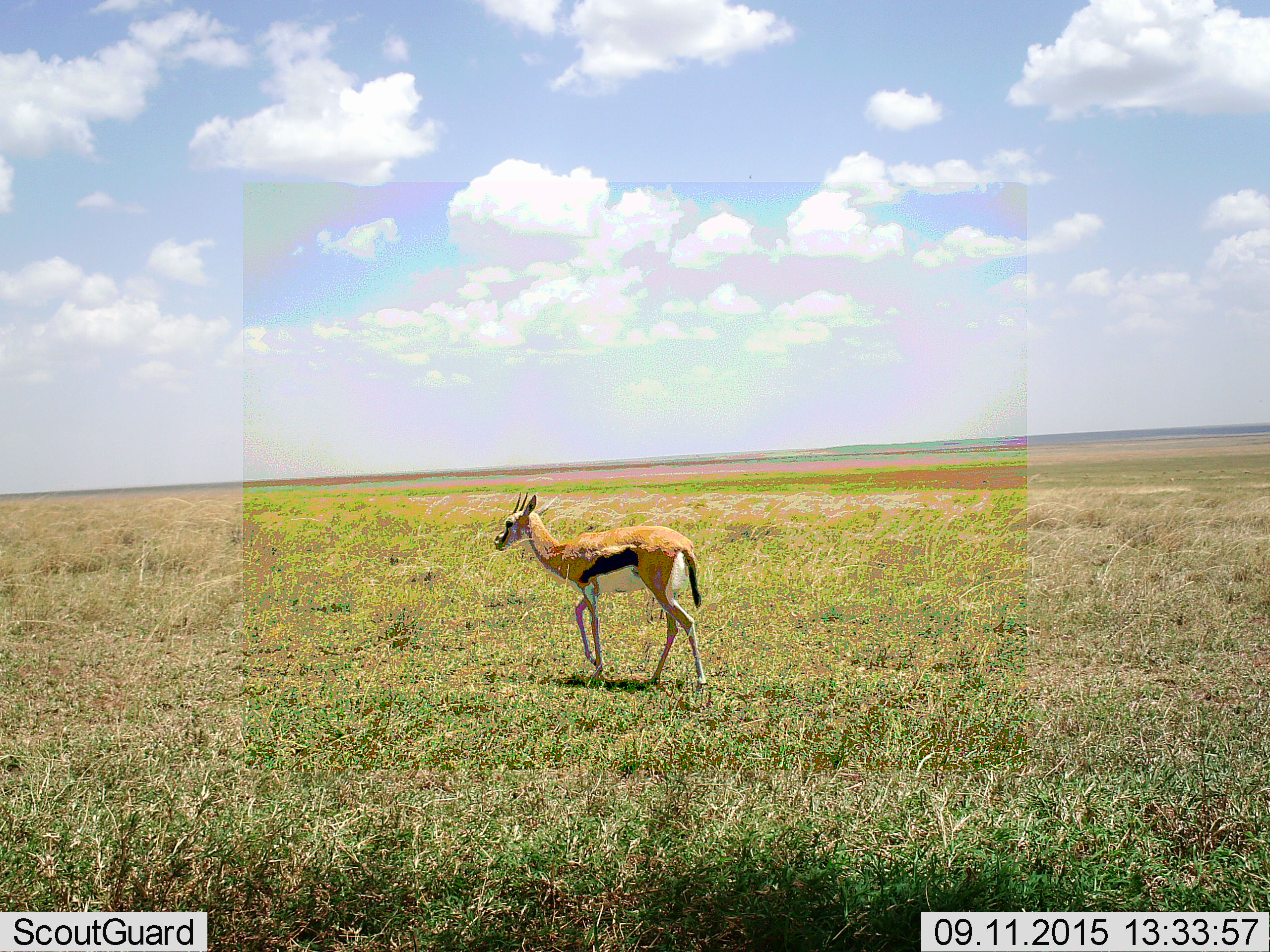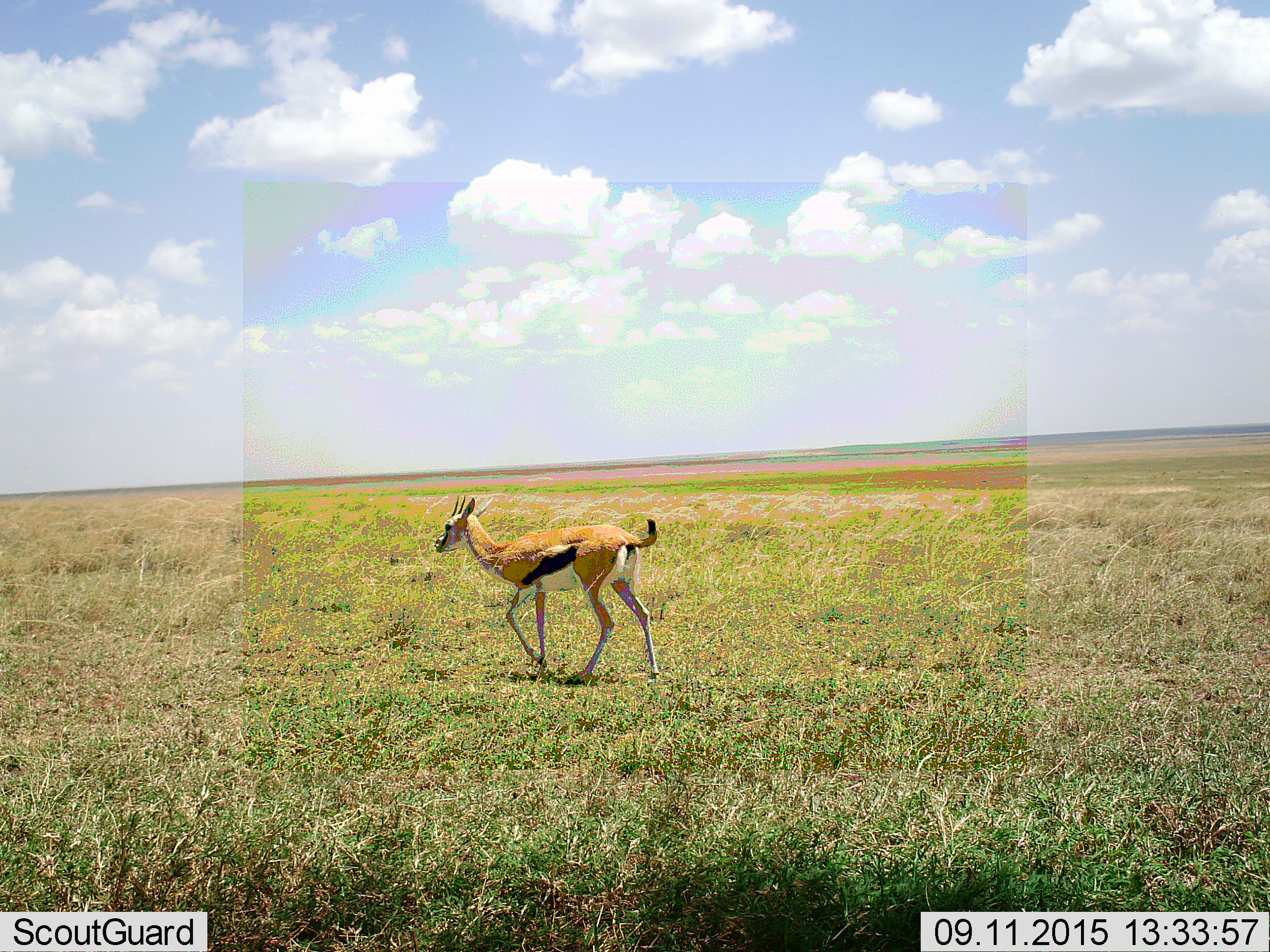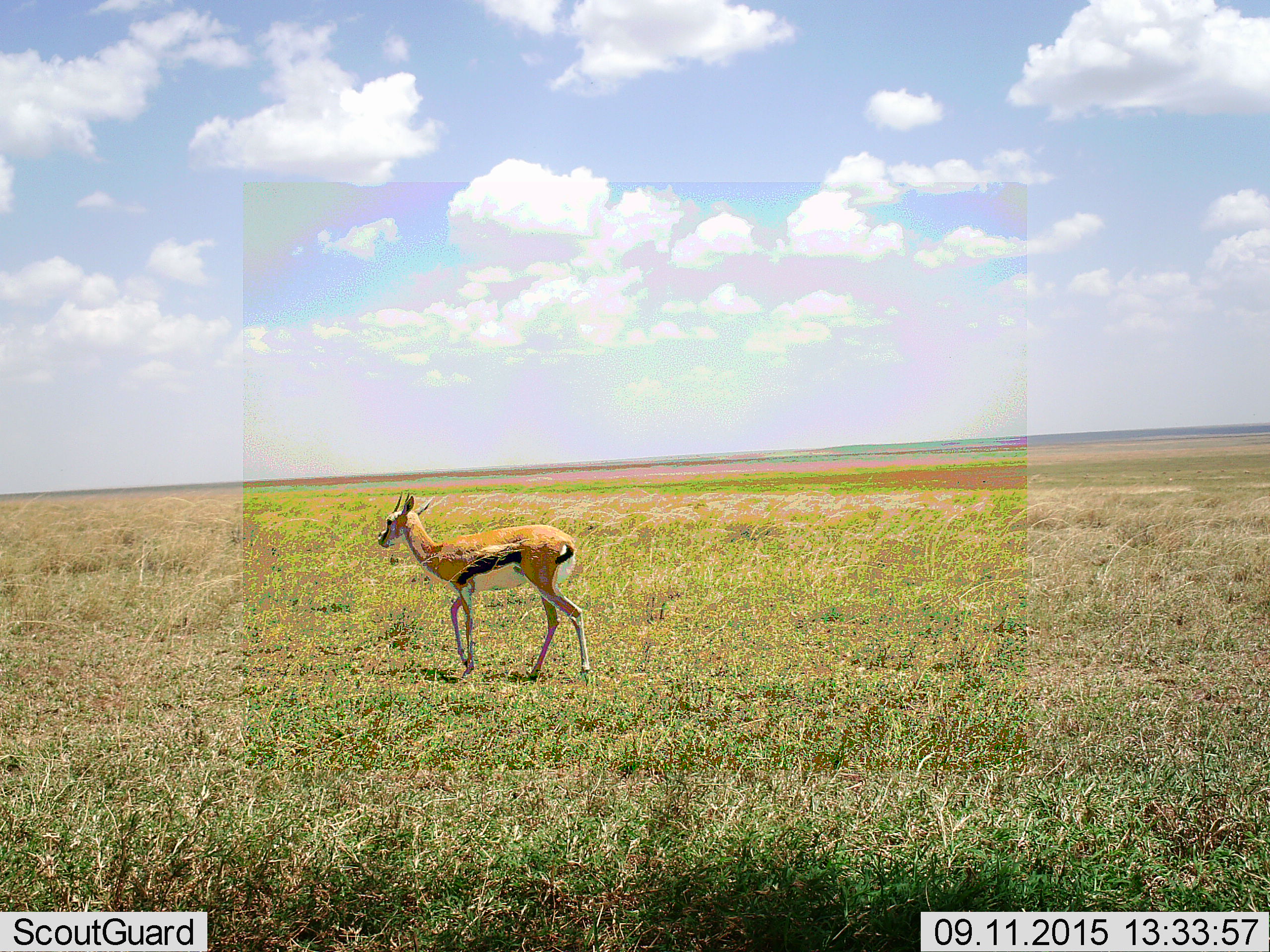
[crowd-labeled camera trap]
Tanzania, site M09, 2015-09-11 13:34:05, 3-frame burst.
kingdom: Animalia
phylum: Chordata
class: Mammalia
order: Artiodactyla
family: Bovidae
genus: Eudorcas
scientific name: Eudorcas thomsonii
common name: thomson's gazelle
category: gazellethomsons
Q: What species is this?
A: Gazellethomsons (thomson's gazelle) (Eudorcas thomsonii).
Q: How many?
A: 1.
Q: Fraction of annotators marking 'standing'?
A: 11%.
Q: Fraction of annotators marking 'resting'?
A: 0%.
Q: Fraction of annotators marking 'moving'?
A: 89%.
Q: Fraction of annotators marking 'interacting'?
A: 0%.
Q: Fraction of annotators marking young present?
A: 0%.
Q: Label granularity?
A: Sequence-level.